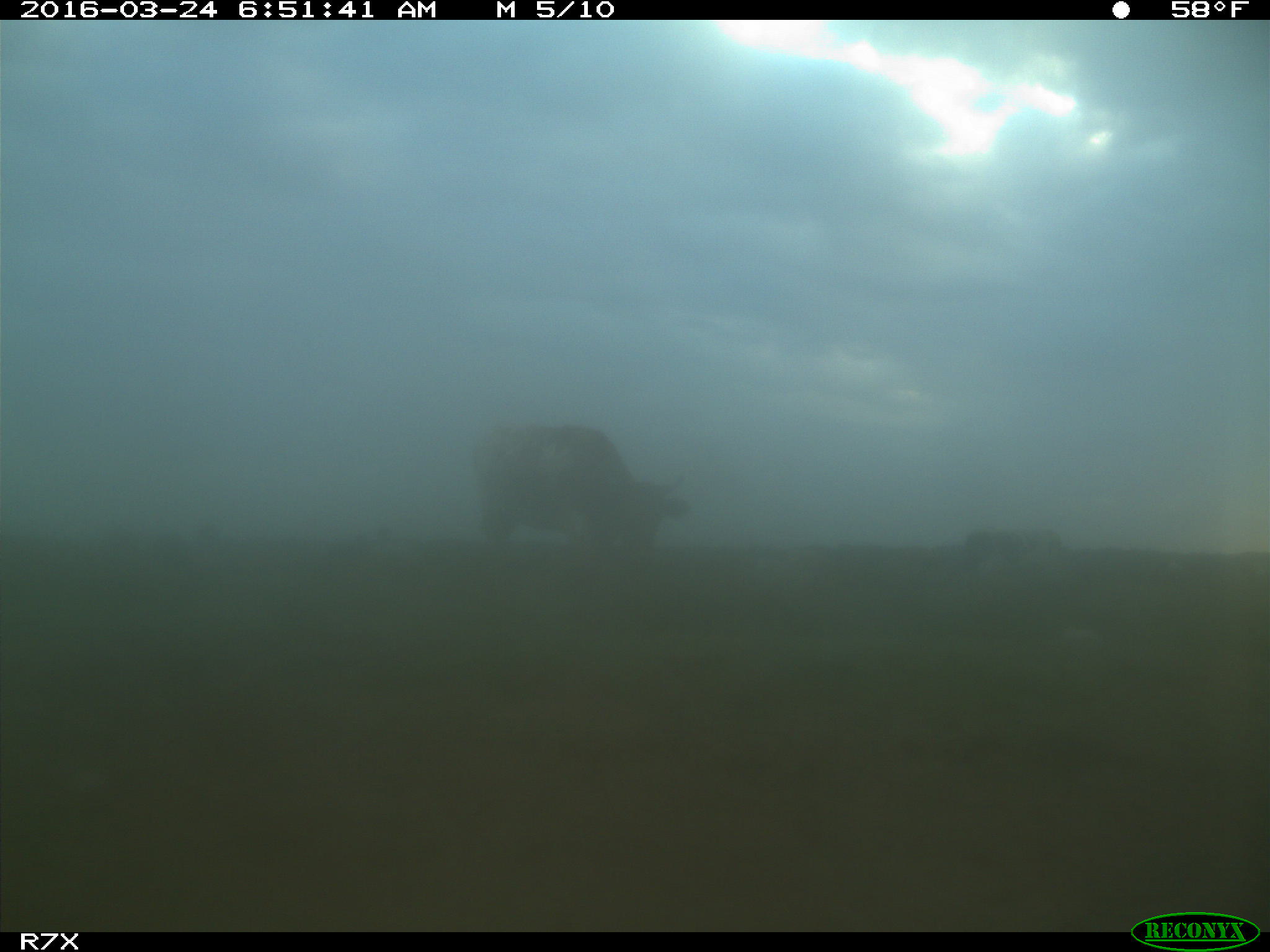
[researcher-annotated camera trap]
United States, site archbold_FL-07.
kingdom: Animalia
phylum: Chordata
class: Mammalia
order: Artiodactyla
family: Bovidae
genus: Bos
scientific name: Bos taurus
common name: domestic cow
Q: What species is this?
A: Bos taurus (domestic cow).